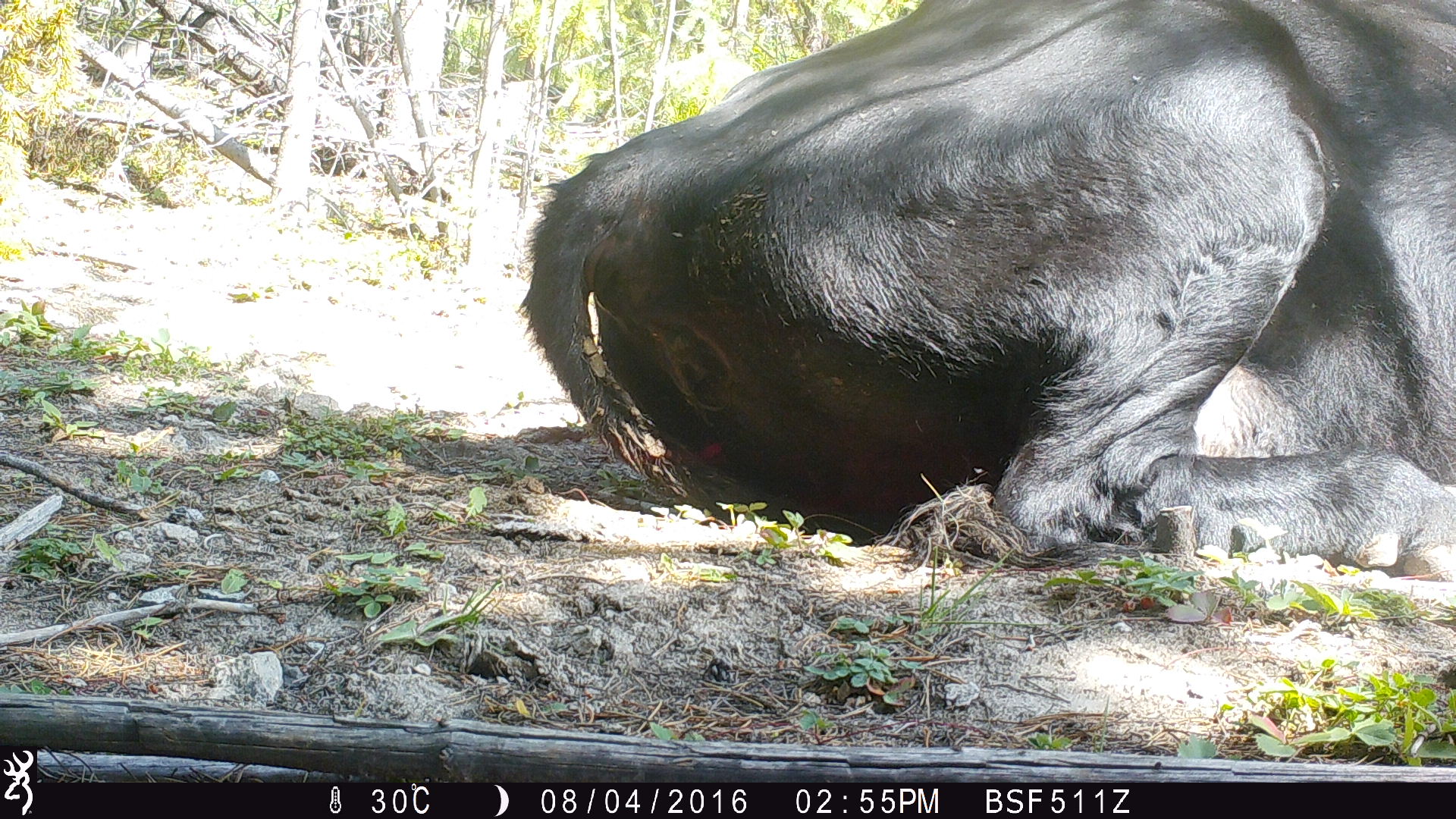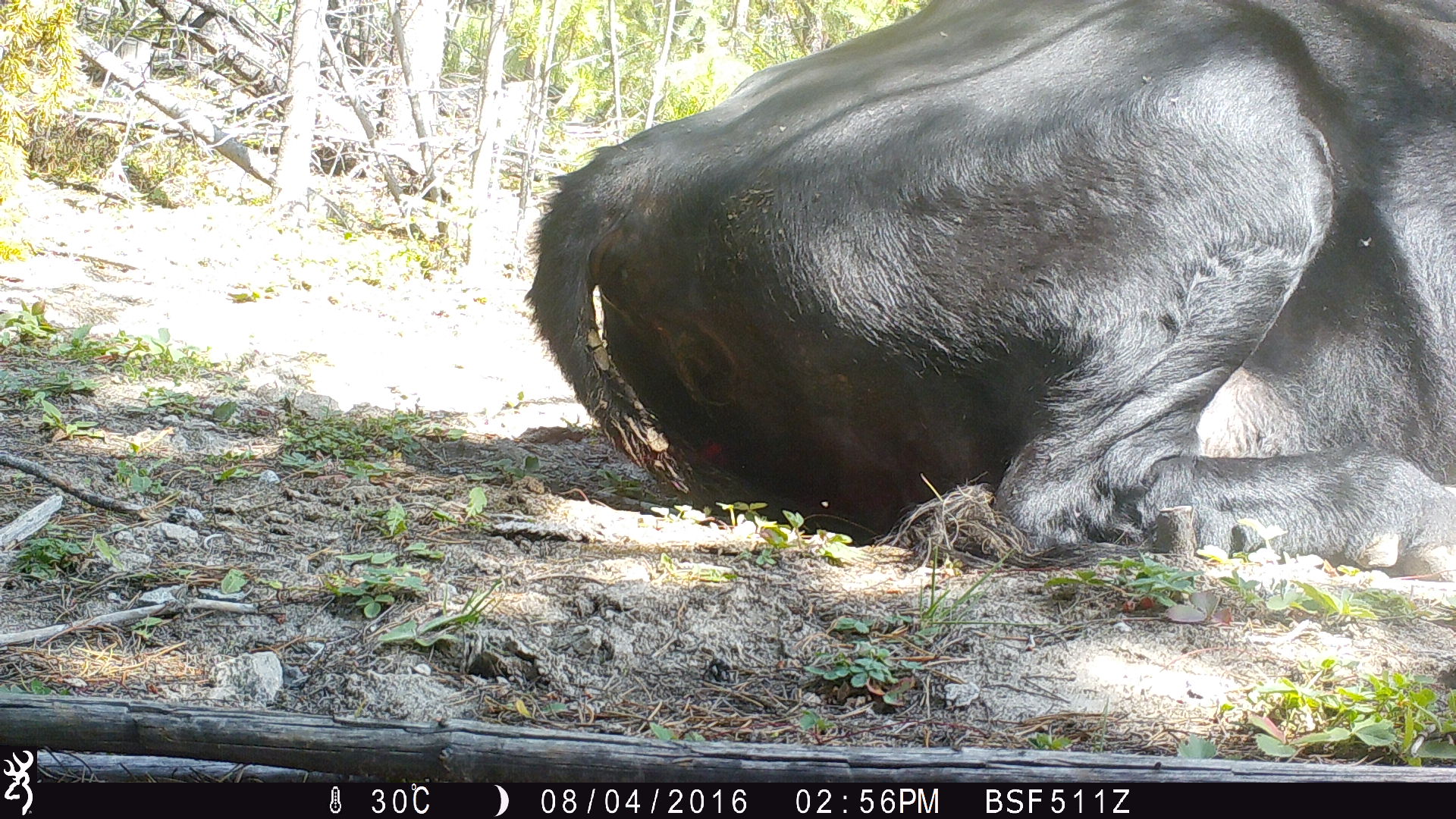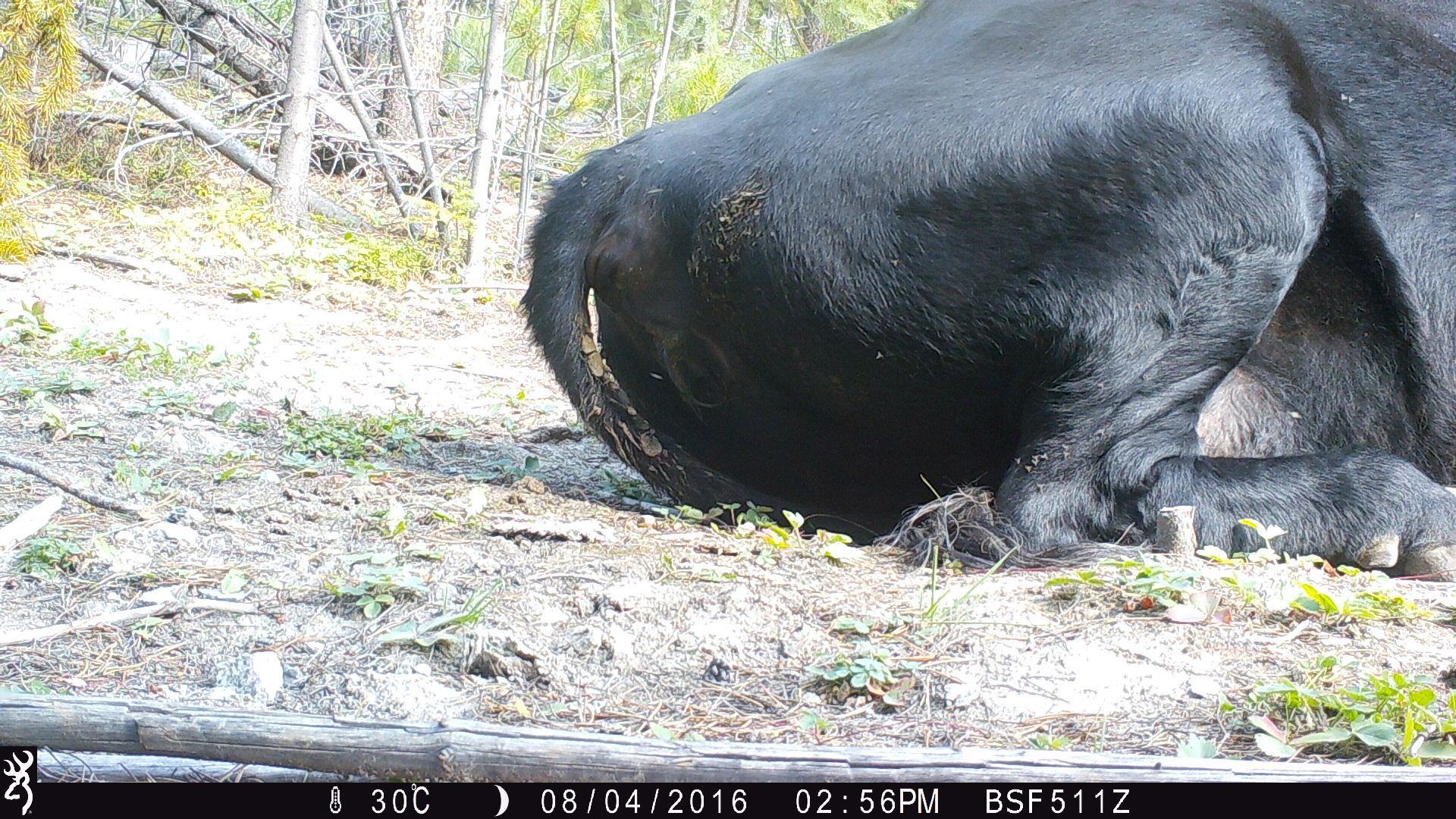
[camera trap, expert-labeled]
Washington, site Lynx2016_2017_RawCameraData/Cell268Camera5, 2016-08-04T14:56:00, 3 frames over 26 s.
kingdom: Animalia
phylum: Chordata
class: Mammalia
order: Artiodactyla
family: Bovidae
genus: Bos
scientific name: Bos taurus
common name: domestic cattle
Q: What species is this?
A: Domestic cattle (Bos taurus).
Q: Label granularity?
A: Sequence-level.